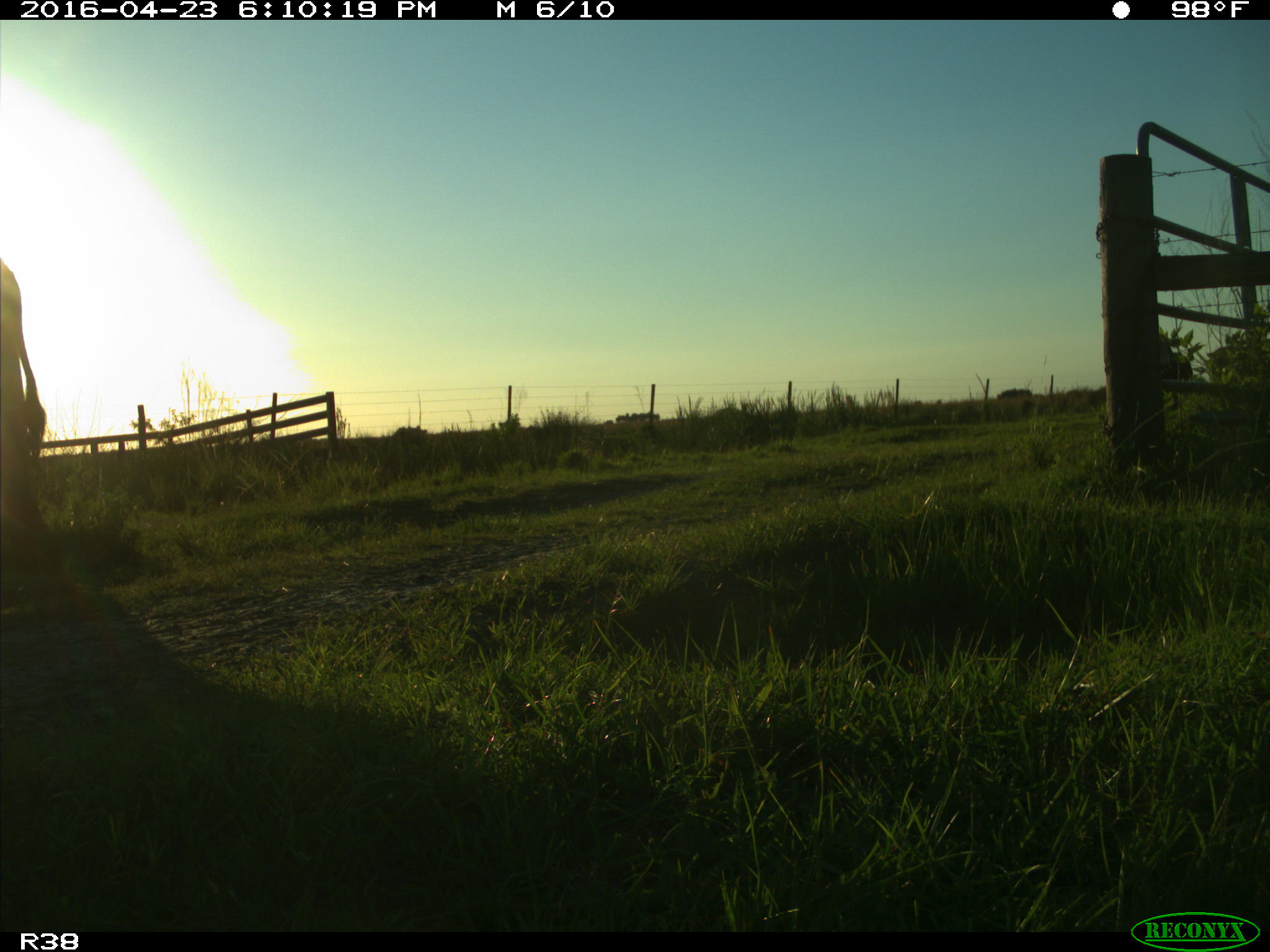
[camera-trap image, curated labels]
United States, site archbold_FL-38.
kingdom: Animalia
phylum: Chordata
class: Mammalia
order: Artiodactyla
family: Bovidae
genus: Bos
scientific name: Bos taurus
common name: domestic cow